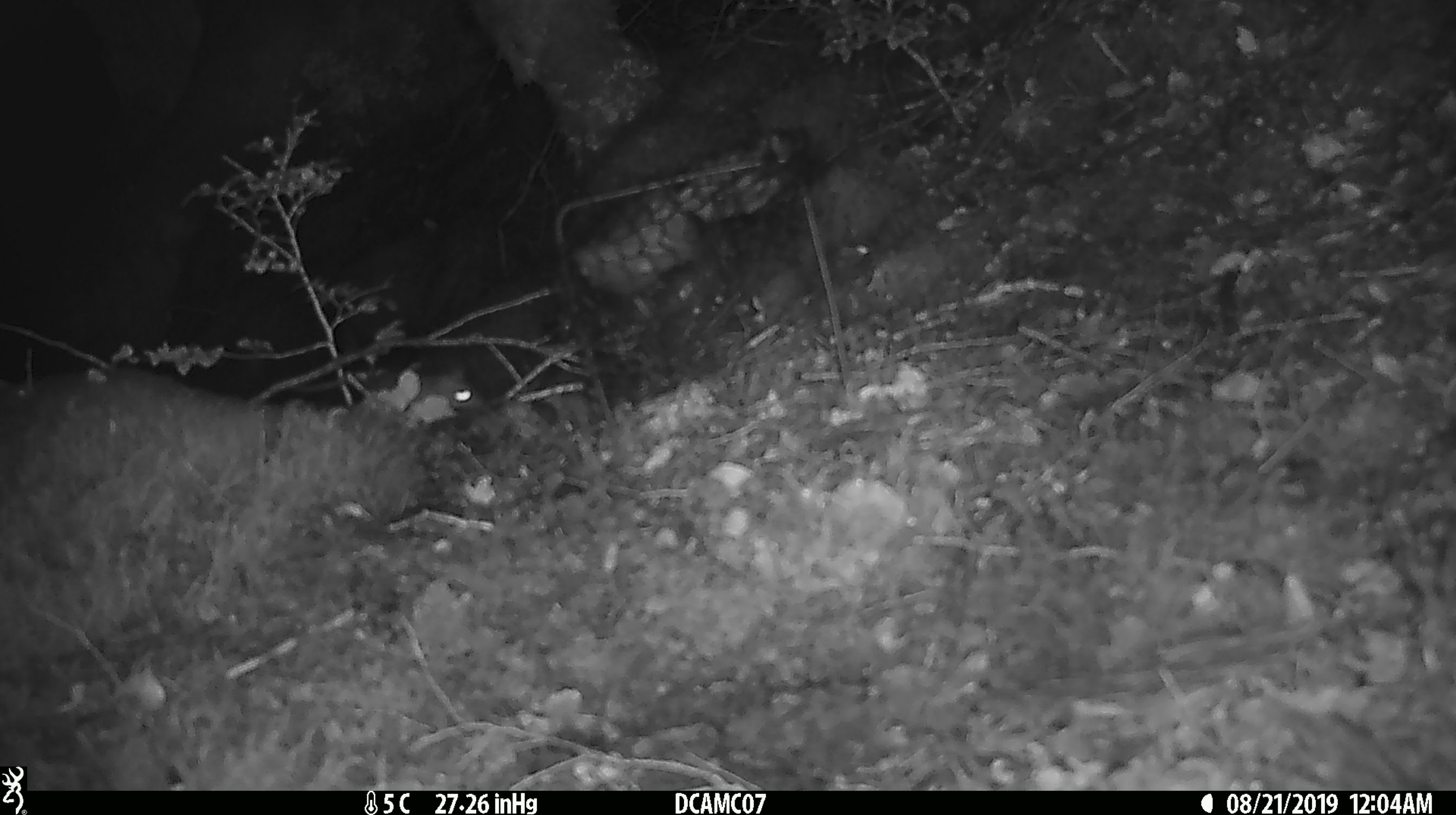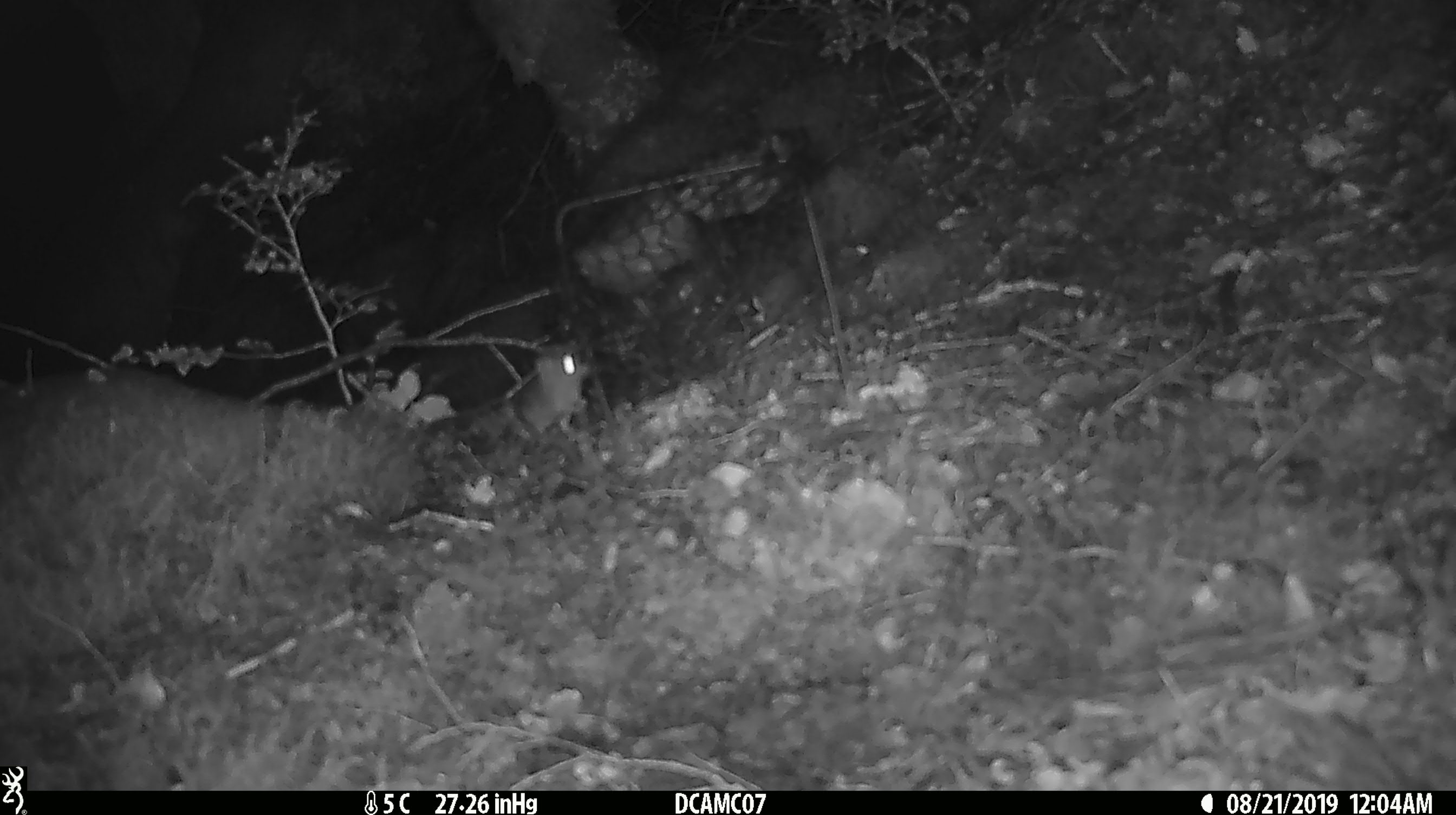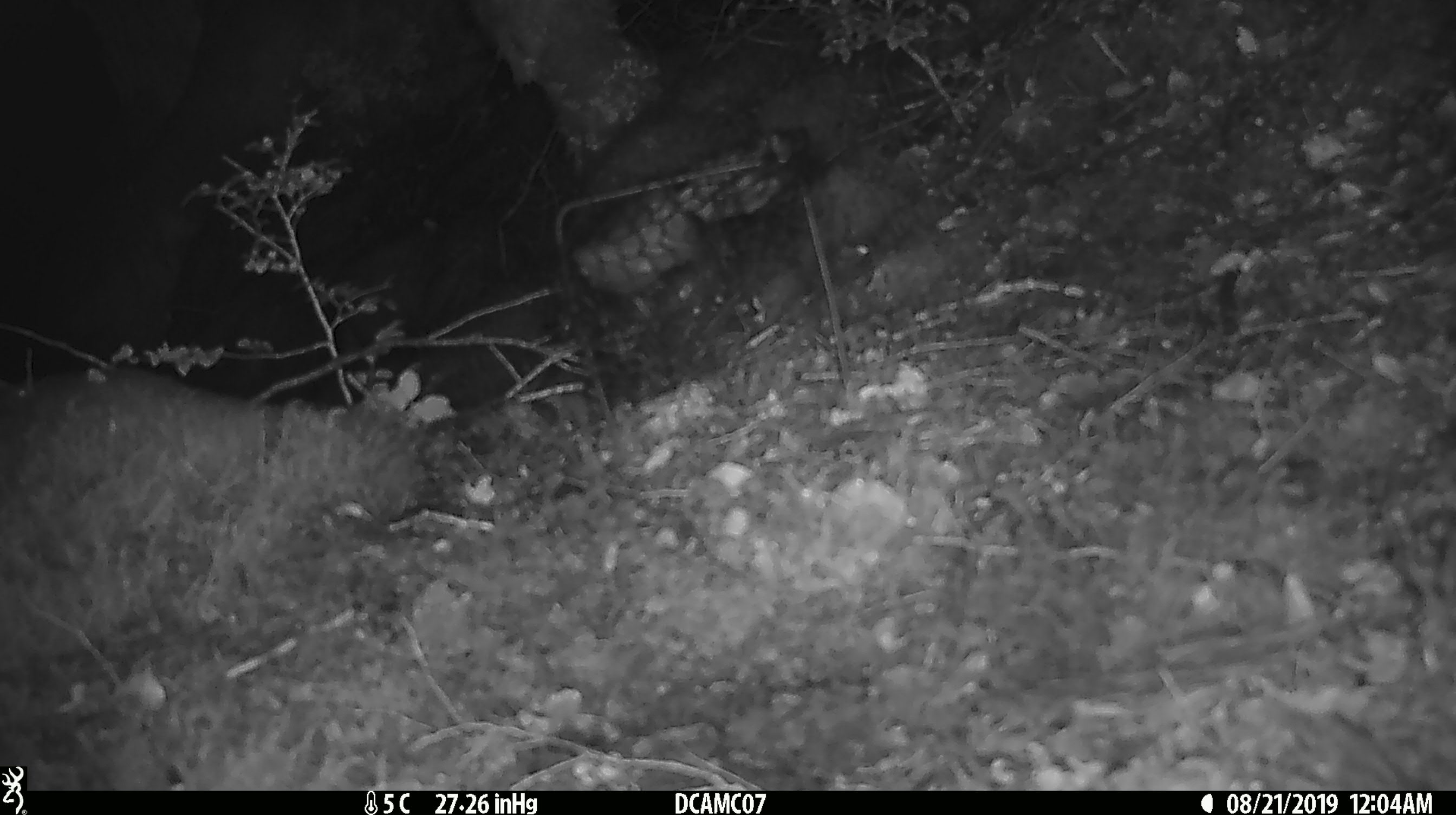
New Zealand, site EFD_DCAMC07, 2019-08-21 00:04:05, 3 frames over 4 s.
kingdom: Animalia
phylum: Chordata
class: Mammalia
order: Rodentia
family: Muridae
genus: Mus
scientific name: Mus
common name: mouse